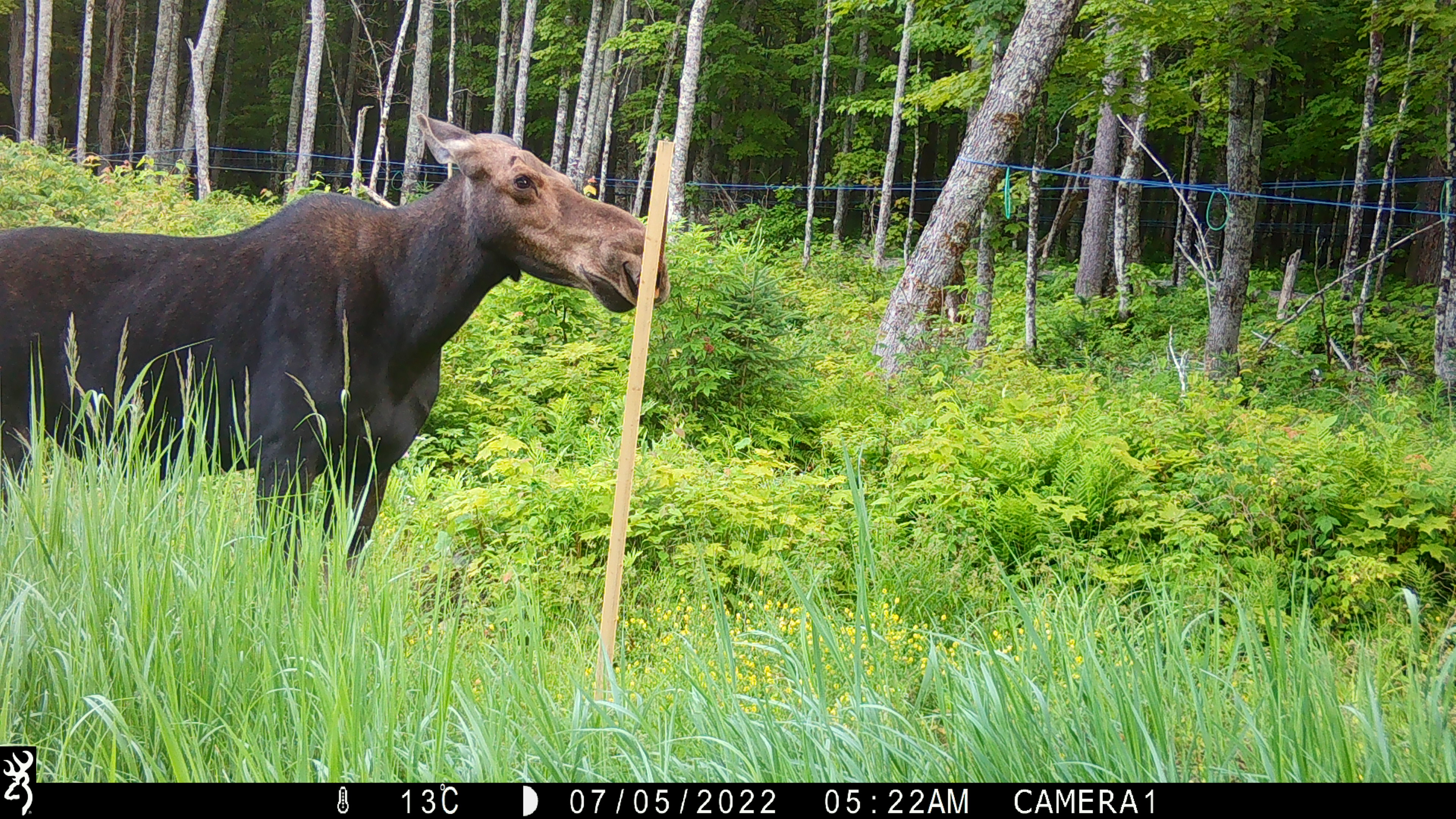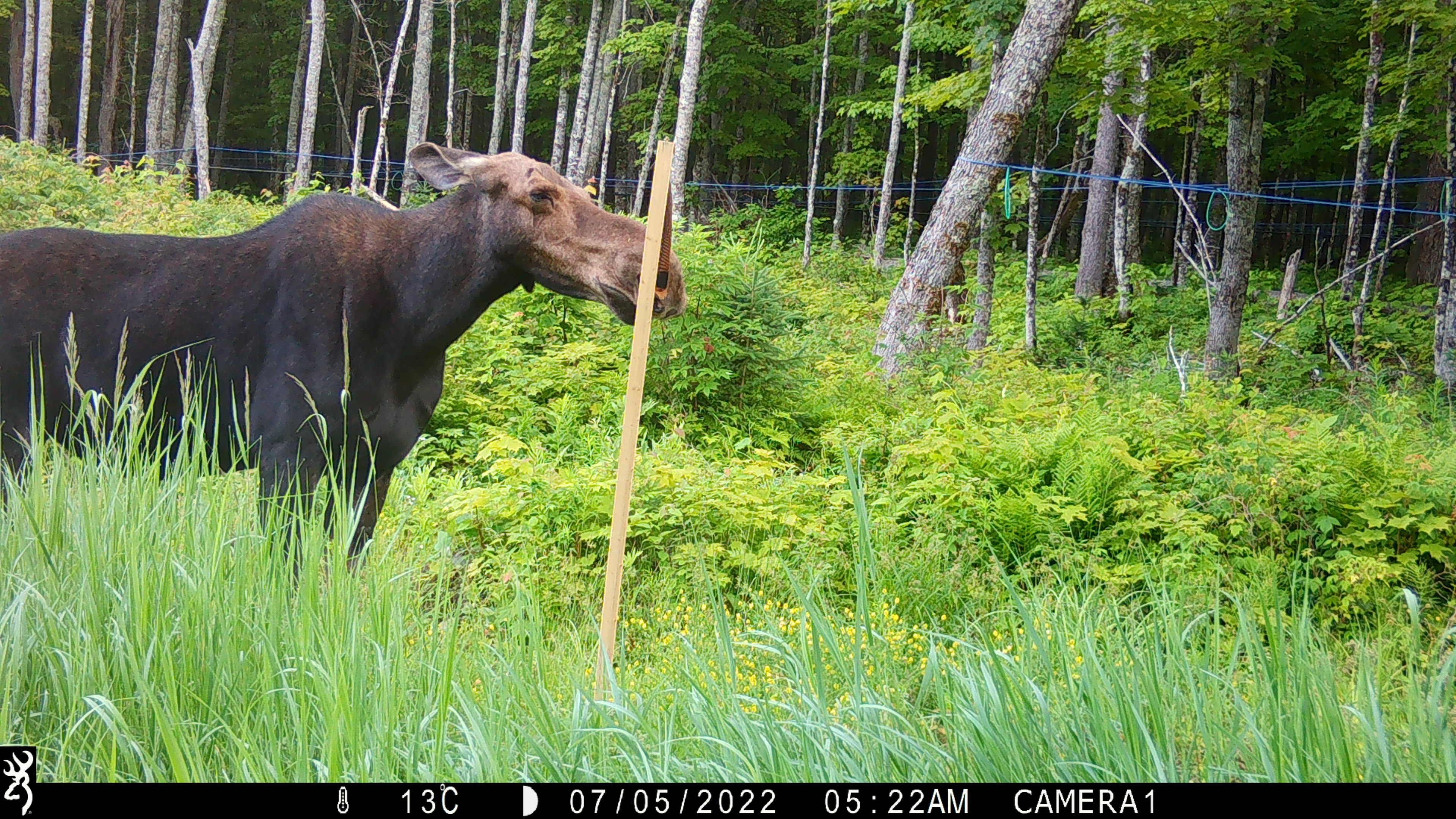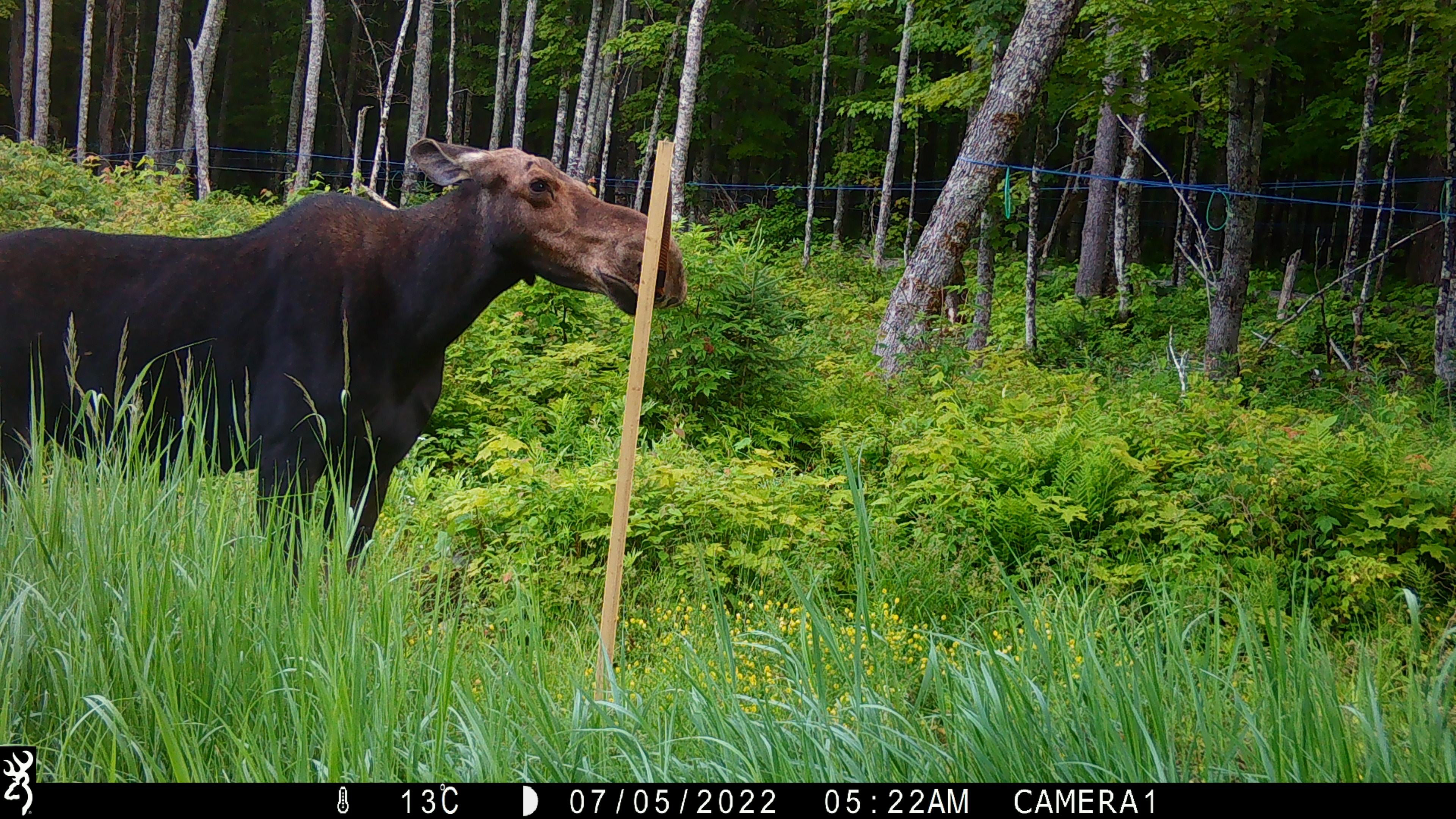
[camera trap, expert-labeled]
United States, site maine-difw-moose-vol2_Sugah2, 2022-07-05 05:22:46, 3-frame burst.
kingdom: Animalia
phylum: Chordata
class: Mammalia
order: Artiodactyla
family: Cervidae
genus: Alces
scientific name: Alces alces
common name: moose